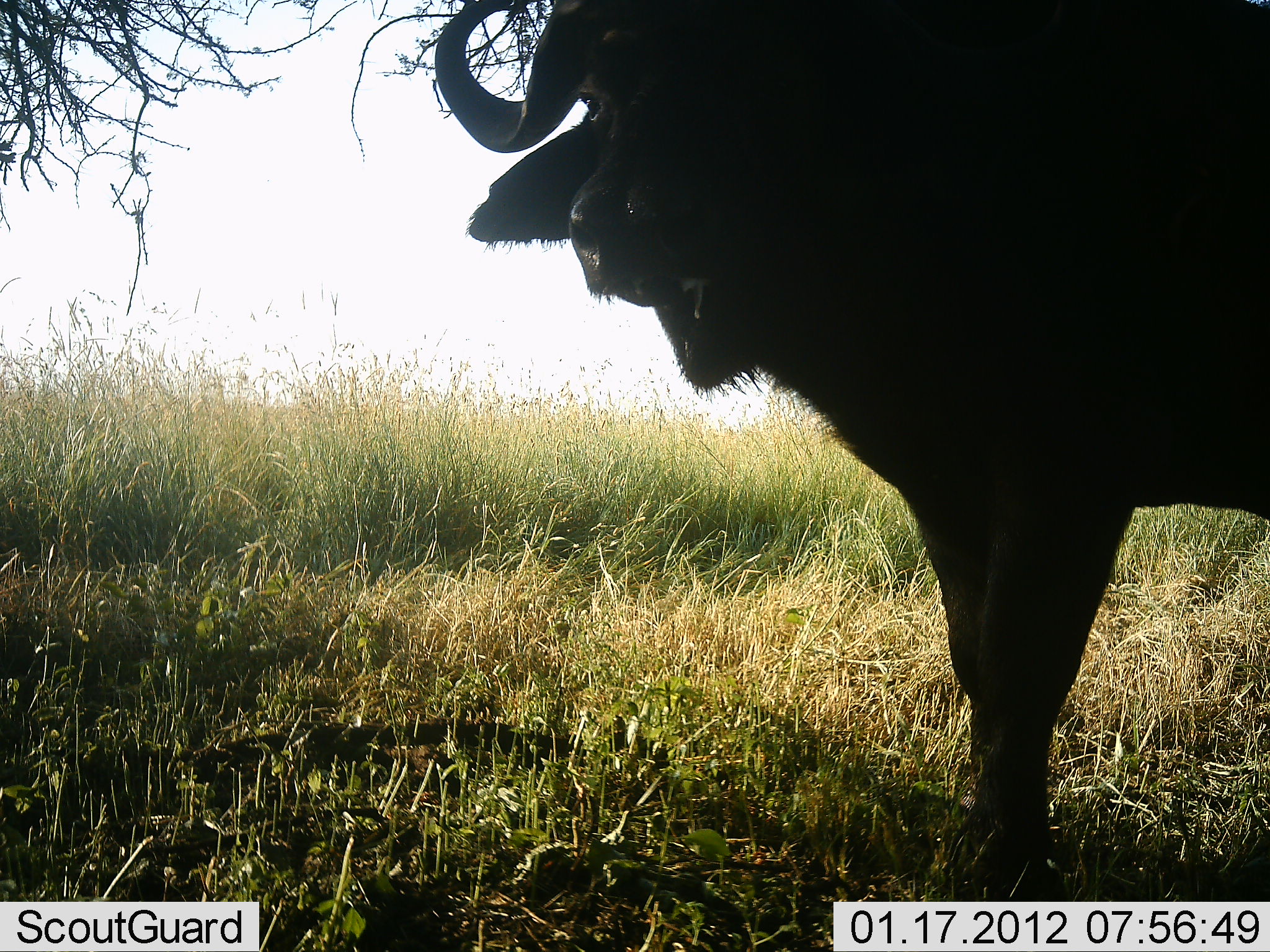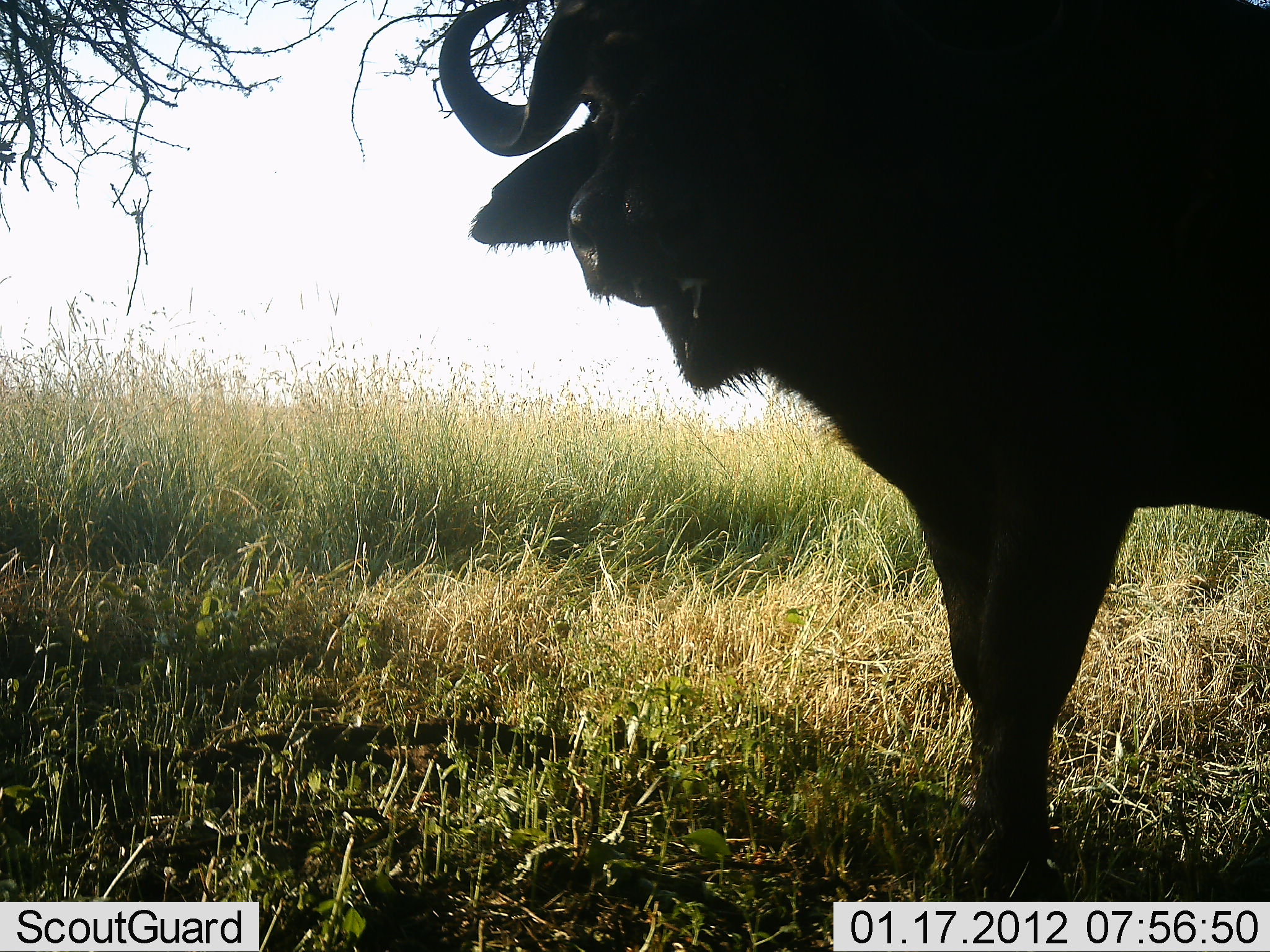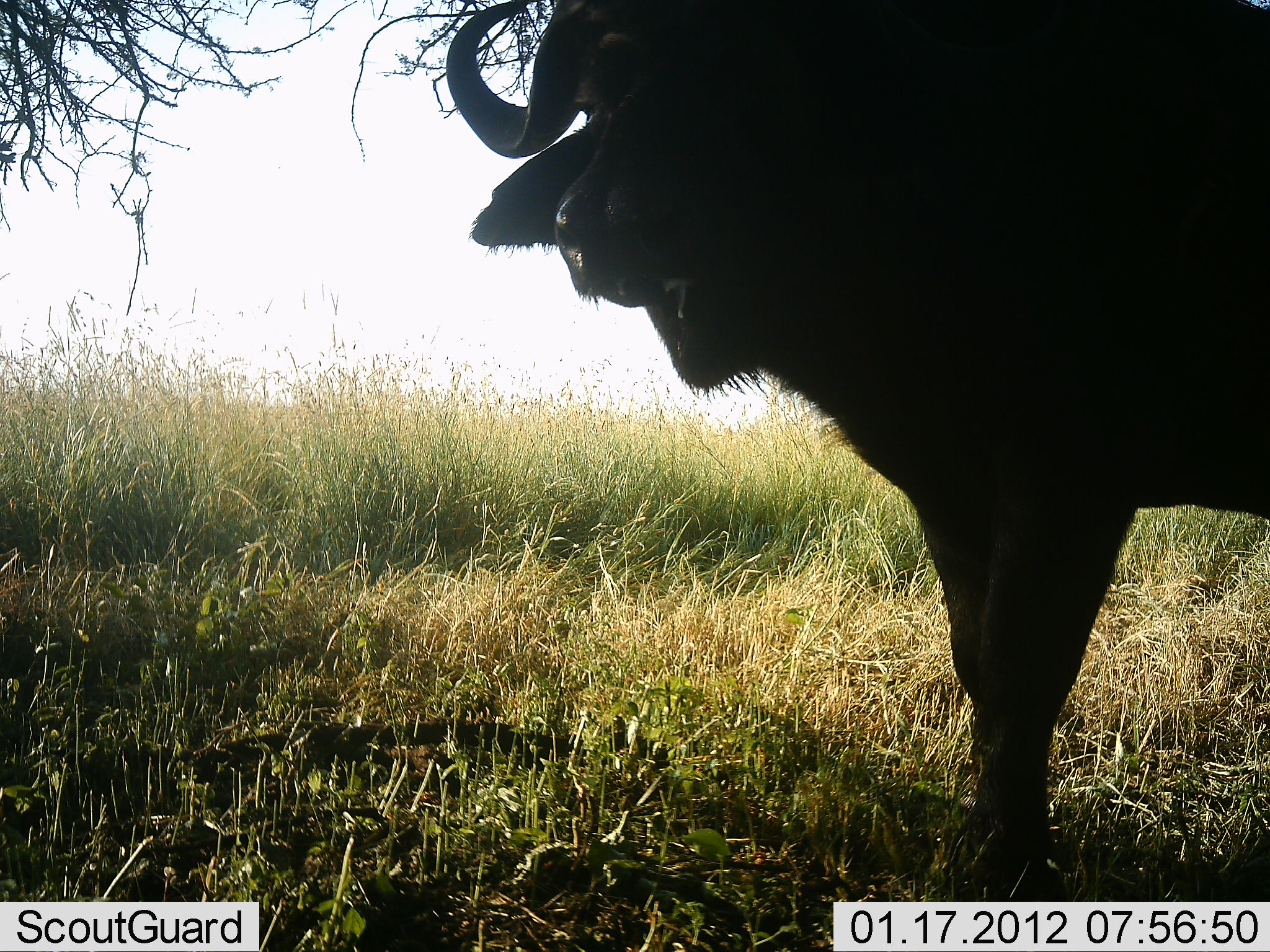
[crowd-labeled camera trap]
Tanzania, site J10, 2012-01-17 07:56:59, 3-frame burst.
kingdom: Animalia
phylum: Chordata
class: Mammalia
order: Artiodactyla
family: Bovidae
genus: Syncerus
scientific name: Syncerus caffer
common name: cape buffalo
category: buffalo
Buffalo (cape buffalo) (Syncerus caffer), count 1. Behavior (volunteer vote fractions): standing 100%, resting 0%, moving 4%, interacting 0%. Young present (vote fraction): 0%. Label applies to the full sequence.